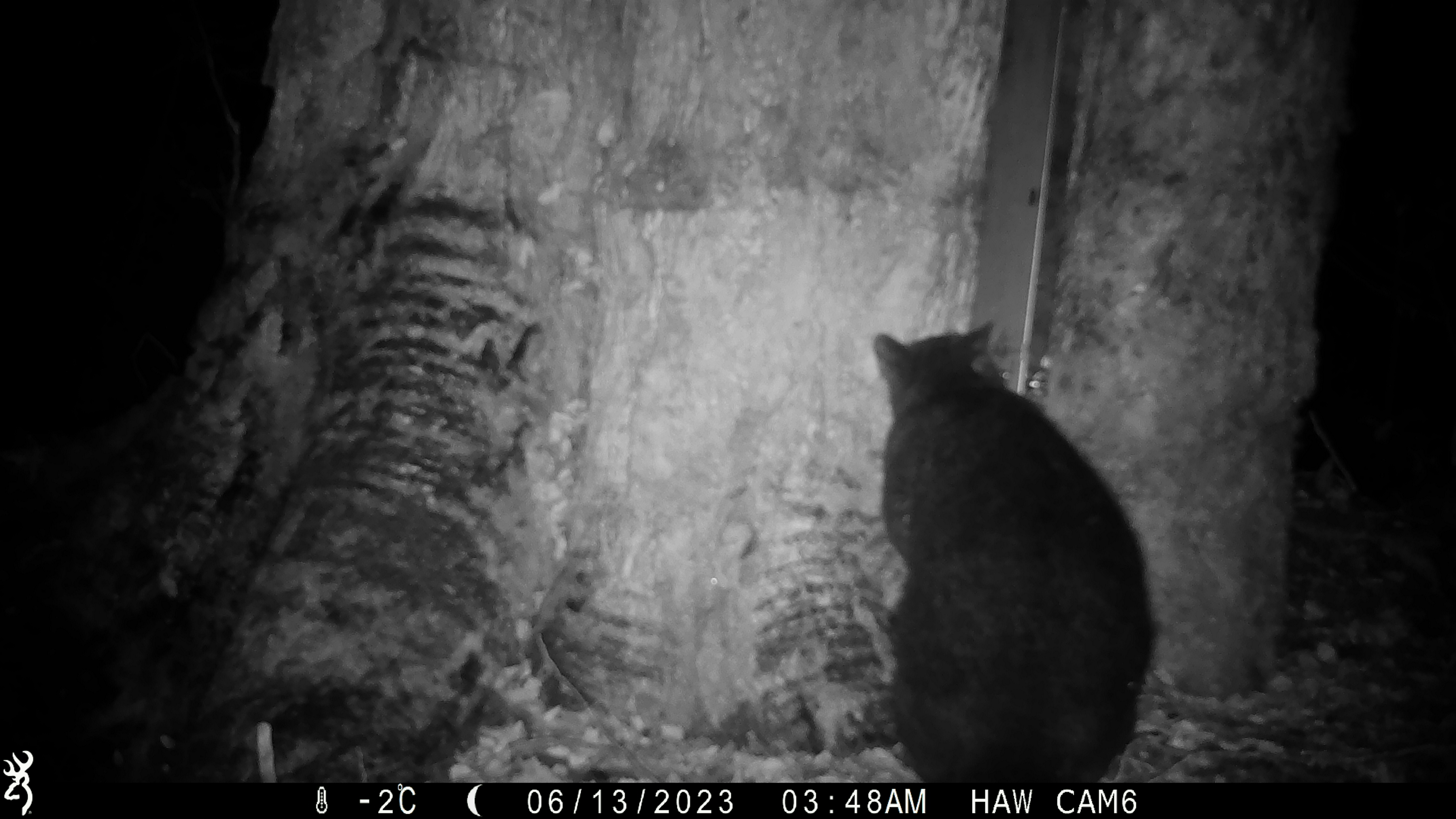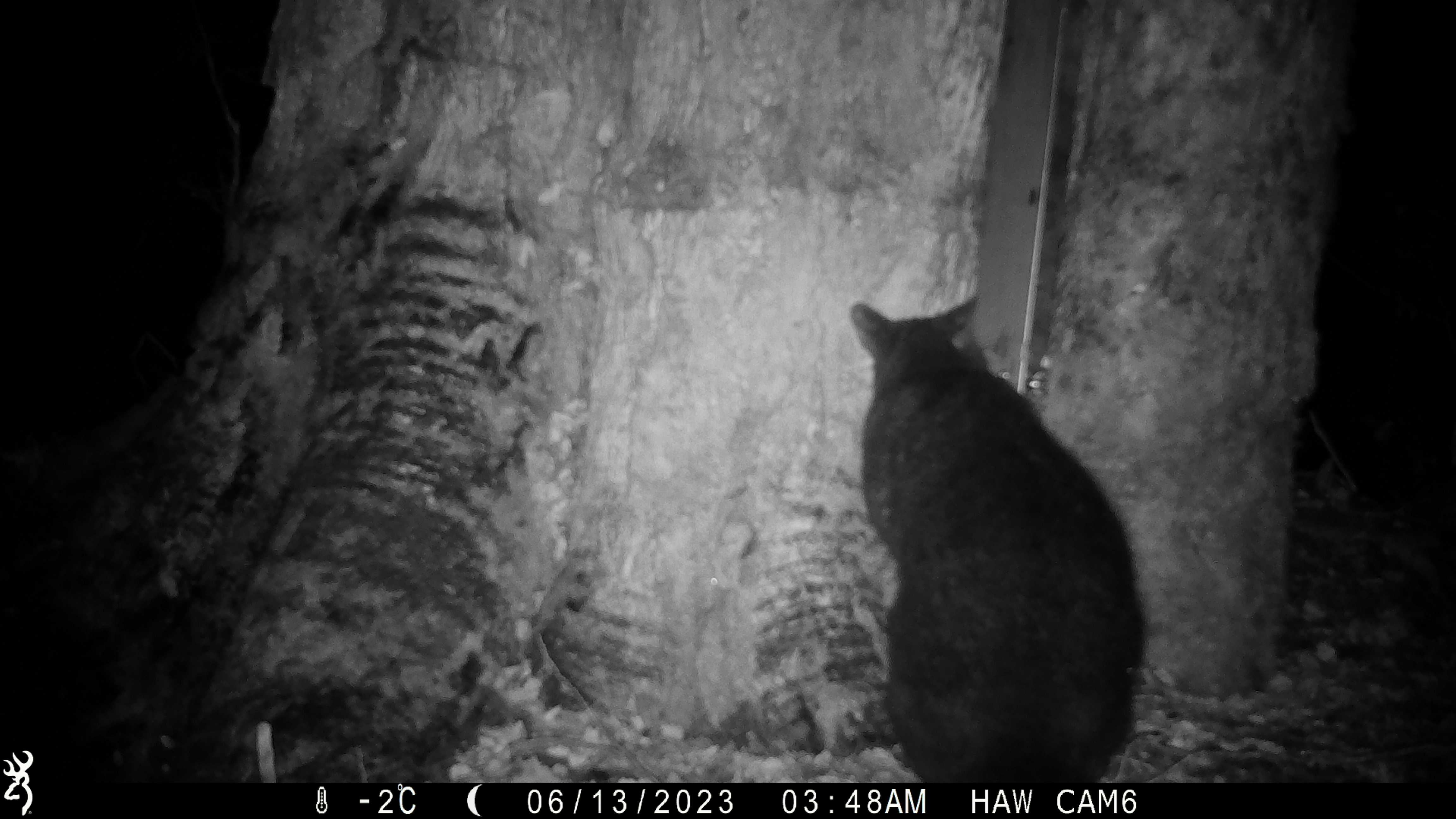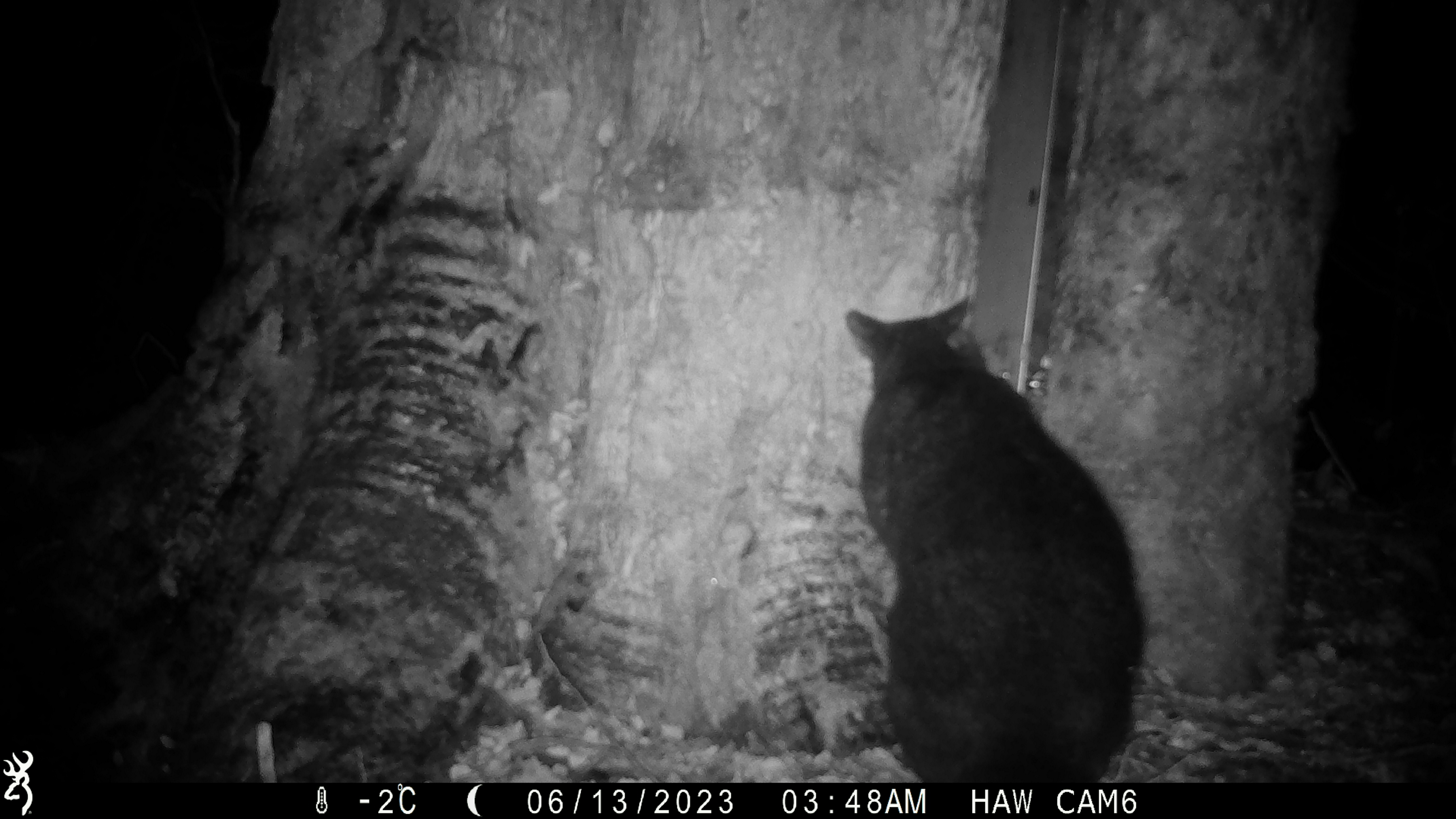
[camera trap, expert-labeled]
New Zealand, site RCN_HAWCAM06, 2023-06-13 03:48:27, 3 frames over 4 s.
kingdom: Animalia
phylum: Chordata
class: Mammalia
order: Diprotodontia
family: Phalangeridae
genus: Trichosurus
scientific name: Trichosurus vulpecula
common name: common brushtail possum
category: possum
Possum (common brushtail possum) (Trichosurus vulpecula).